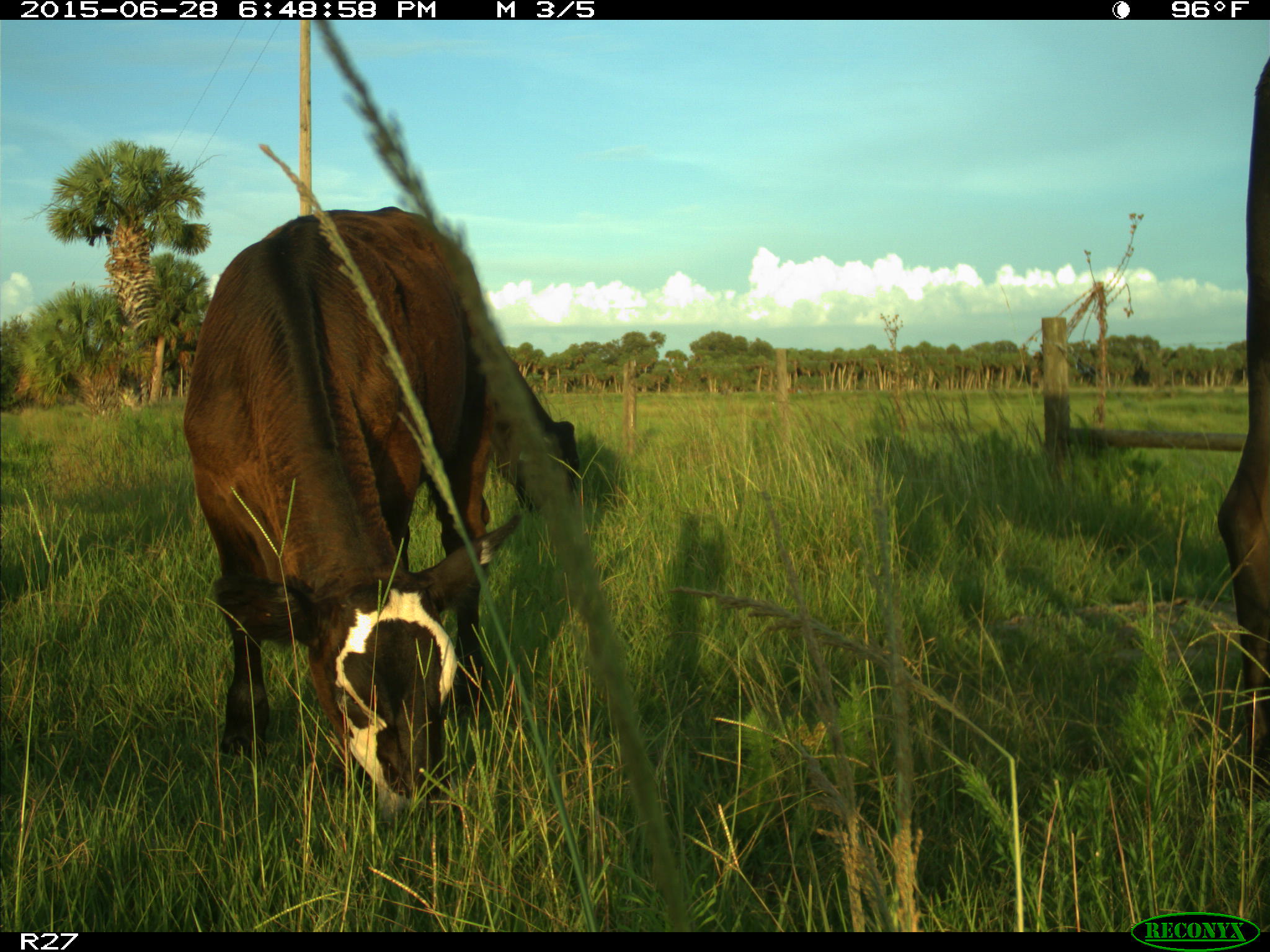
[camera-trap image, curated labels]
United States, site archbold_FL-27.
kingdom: Animalia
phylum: Chordata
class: Mammalia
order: Artiodactyla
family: Bovidae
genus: Bos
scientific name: Bos taurus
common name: domestic cow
Bos taurus (domestic cow).